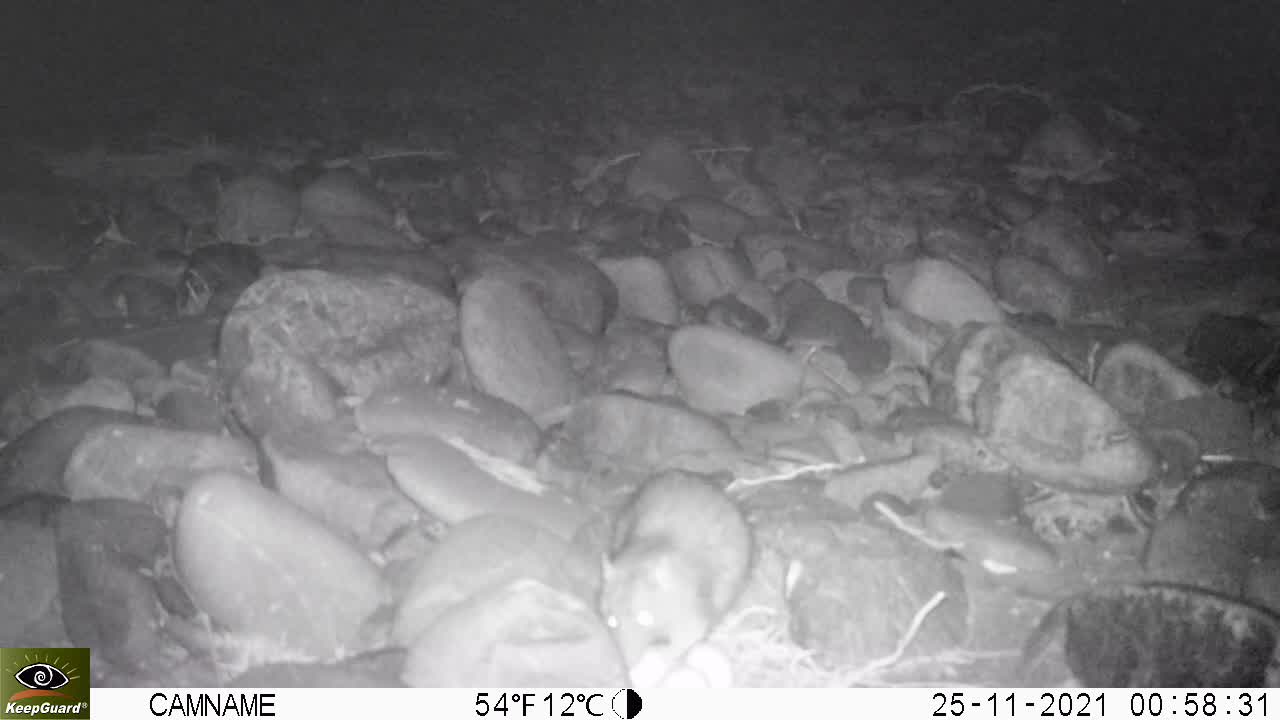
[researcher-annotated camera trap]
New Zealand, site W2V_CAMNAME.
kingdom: Animalia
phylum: Chordata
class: Mammalia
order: Rodentia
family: Muridae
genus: Rattus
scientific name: Rattus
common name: rat